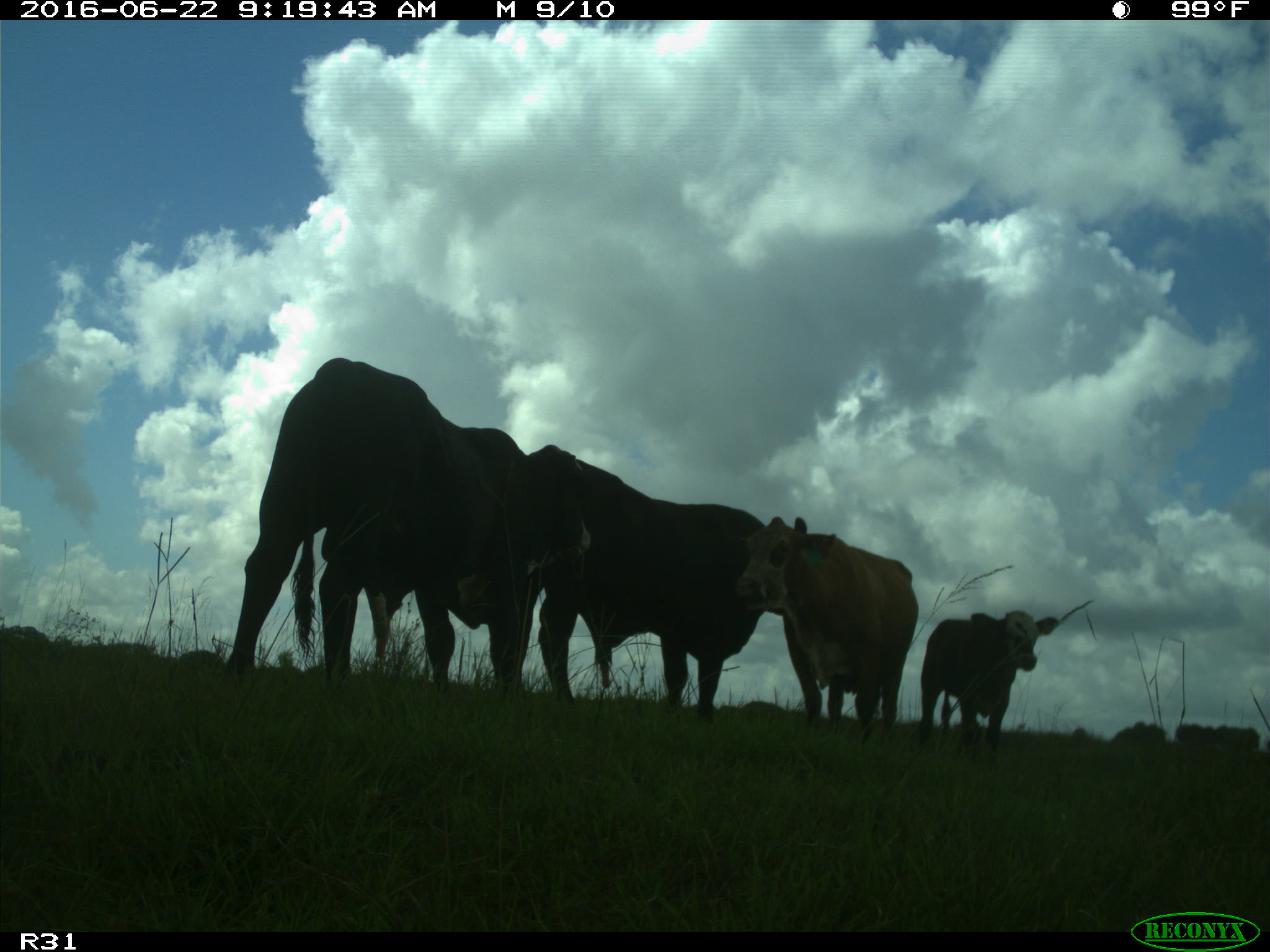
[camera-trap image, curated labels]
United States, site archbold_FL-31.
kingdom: Animalia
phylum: Chordata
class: Mammalia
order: Artiodactyla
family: Bovidae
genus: Bos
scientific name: Bos taurus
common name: domestic cow